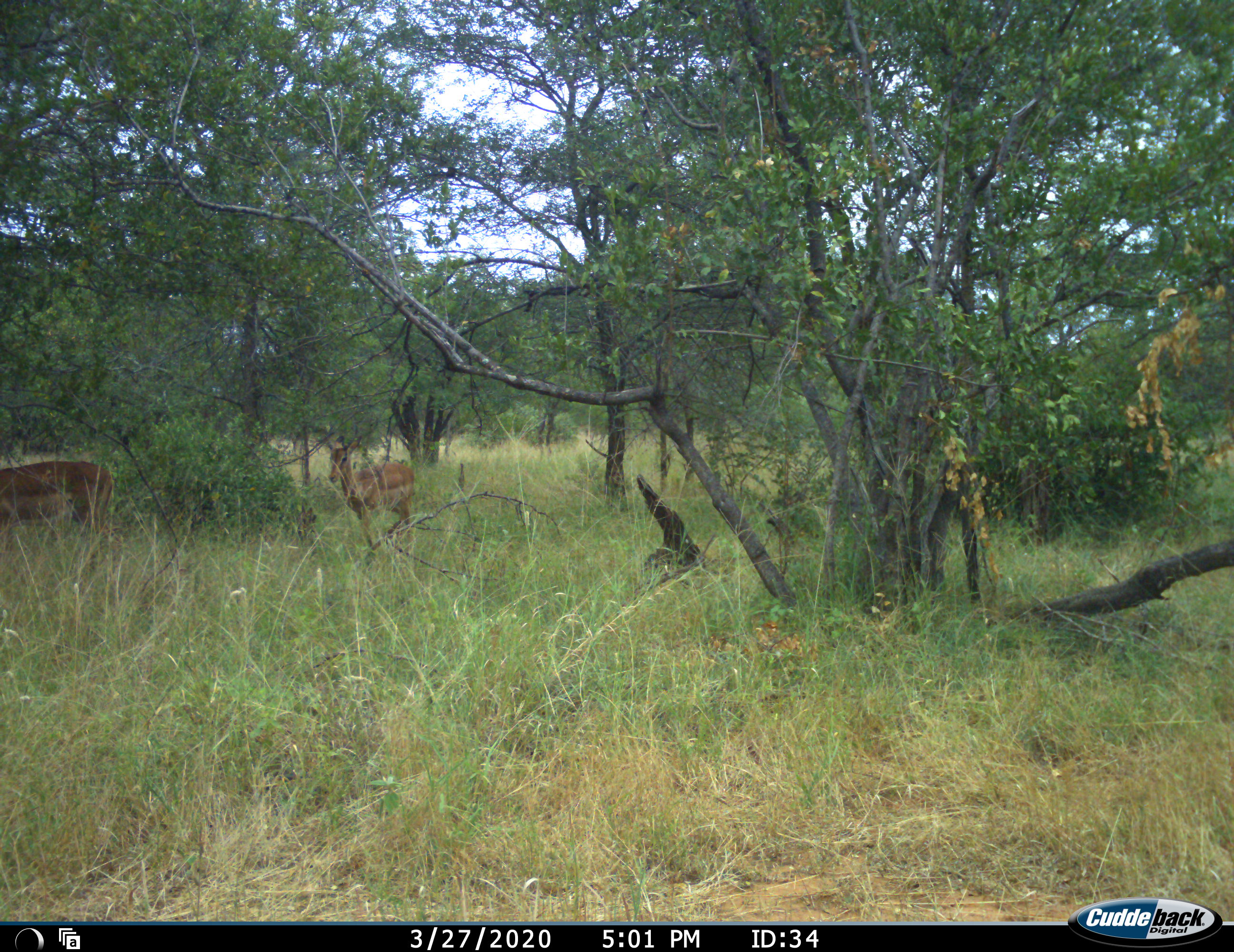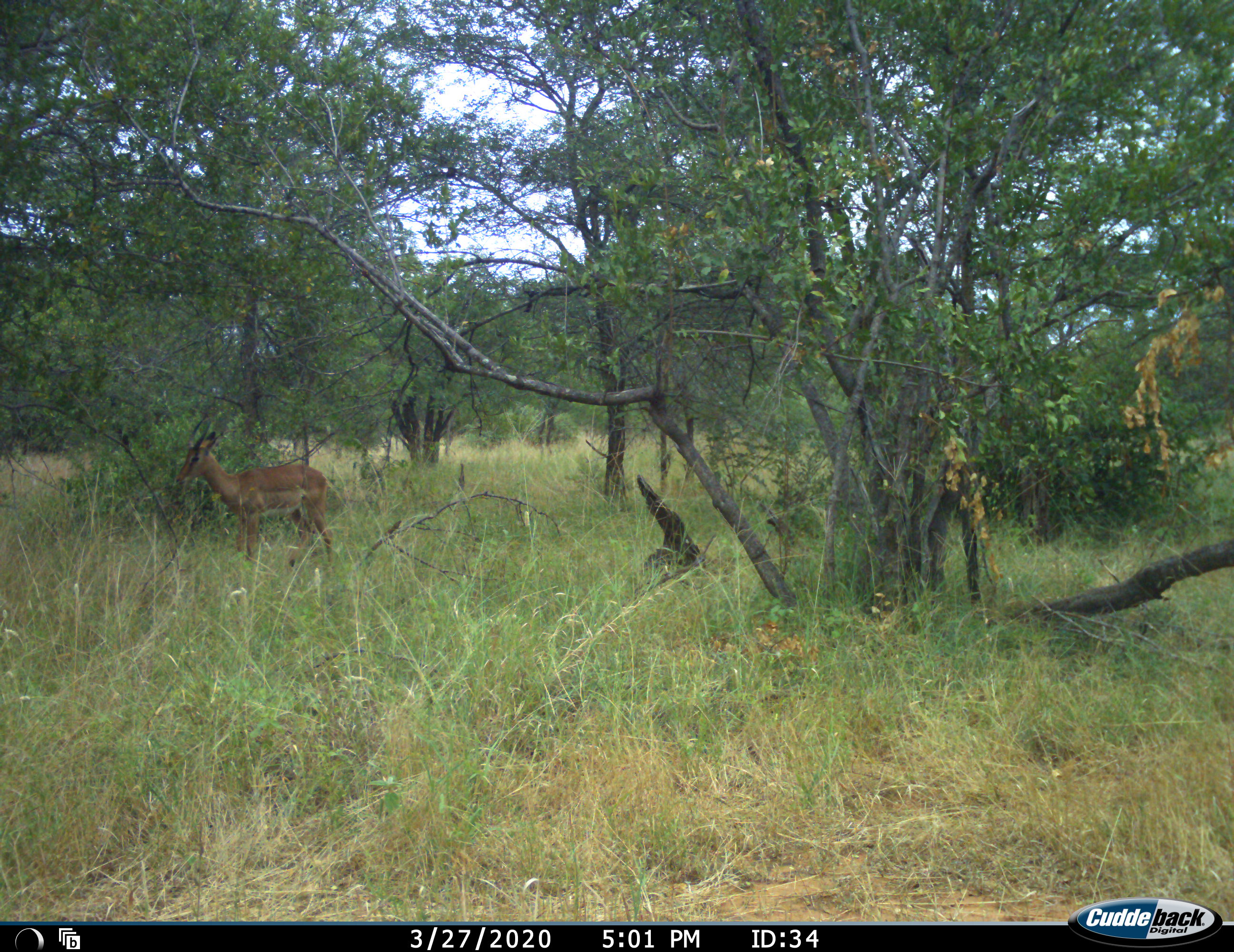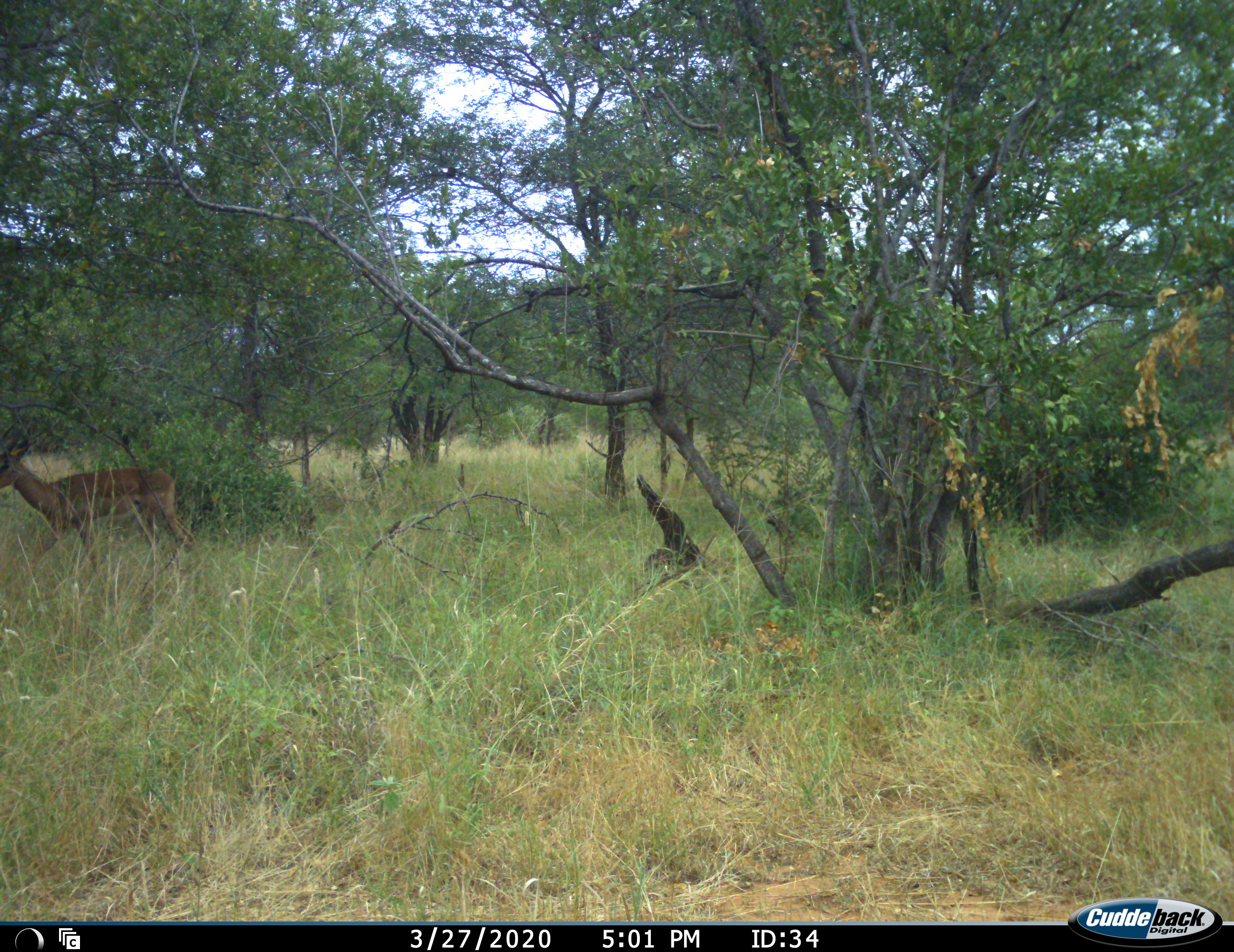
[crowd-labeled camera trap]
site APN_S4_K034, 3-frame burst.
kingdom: Animalia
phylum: Chordata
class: Mammalia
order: Artiodactyla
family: Bovidae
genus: Aepyceros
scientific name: Aepyceros melampus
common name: impala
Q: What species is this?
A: Impala (Aepyceros melampus).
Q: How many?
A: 2.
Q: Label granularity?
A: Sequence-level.